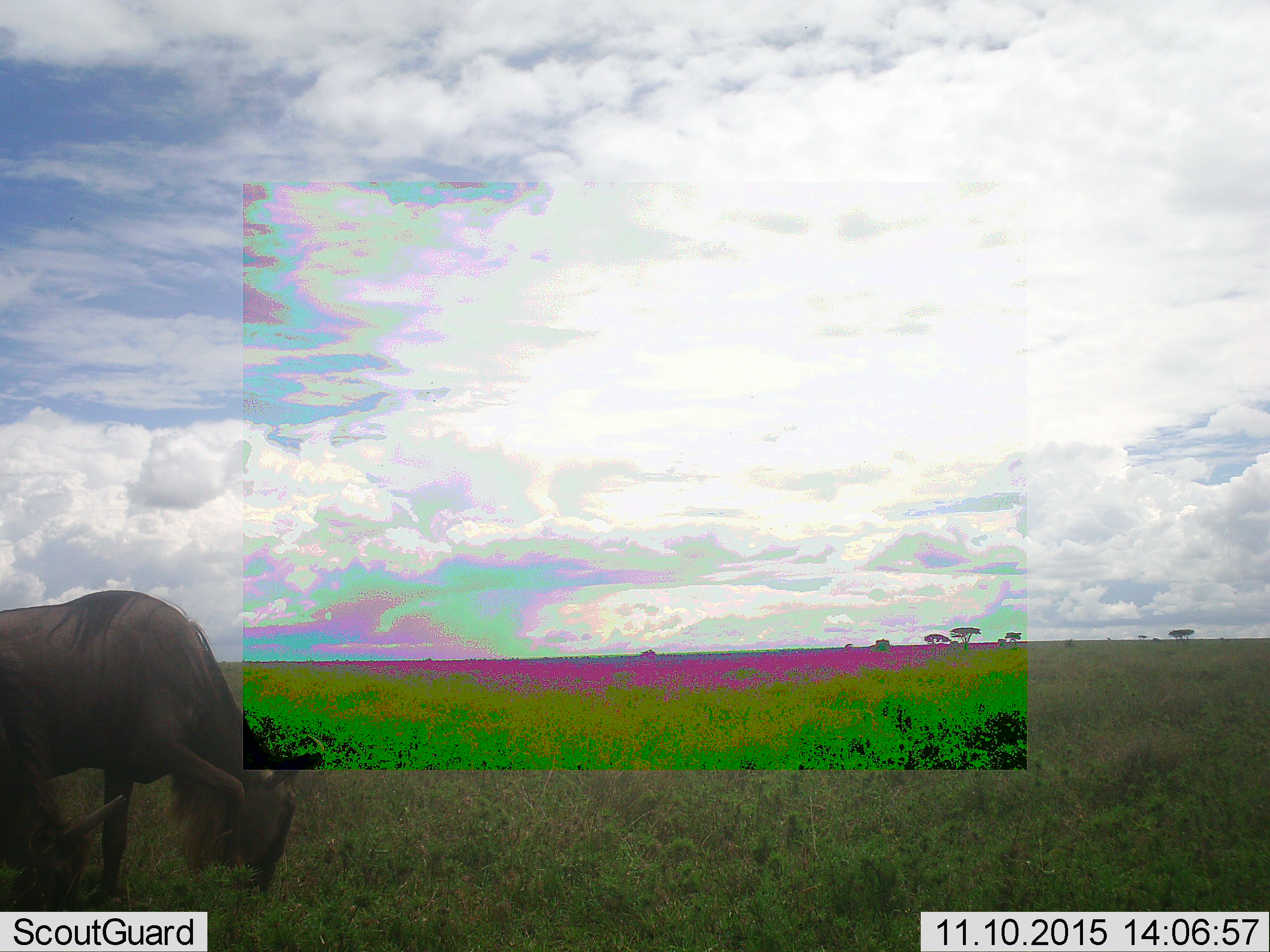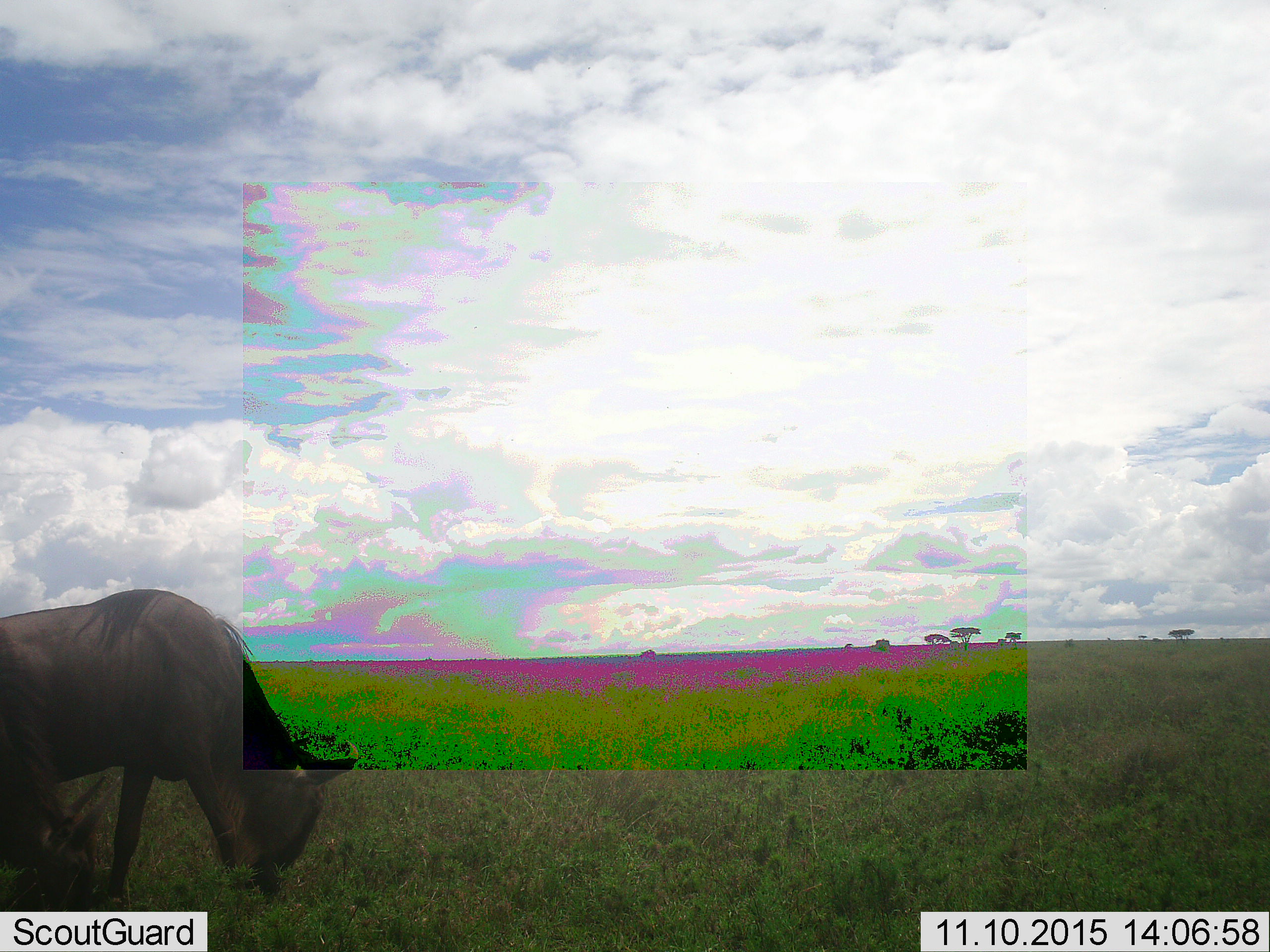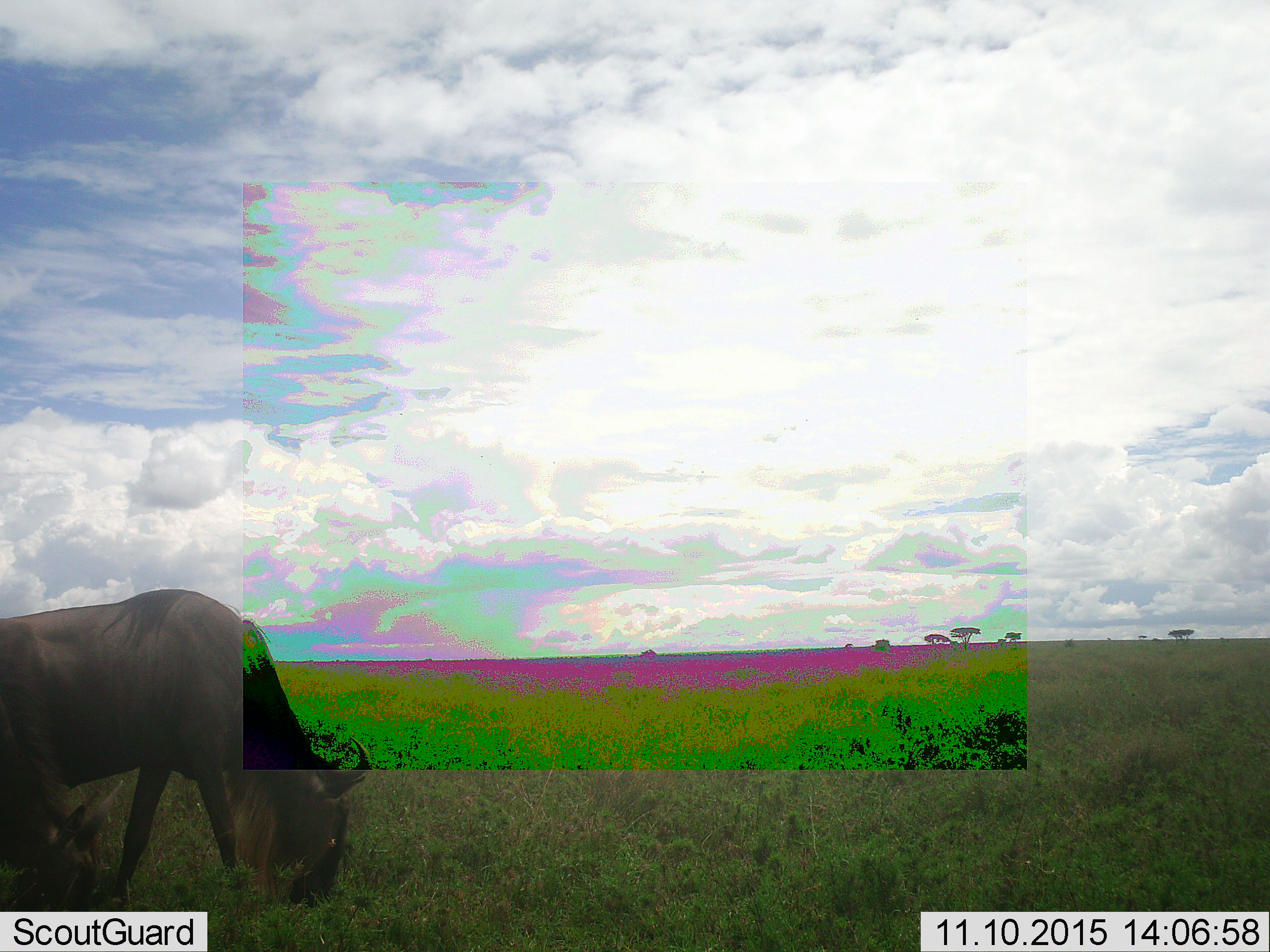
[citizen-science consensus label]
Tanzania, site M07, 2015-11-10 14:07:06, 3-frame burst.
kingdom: Animalia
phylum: Chordata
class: Mammalia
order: Artiodactyla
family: Bovidae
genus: Connochaetes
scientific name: Connochaetes taurinus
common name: blue wildebeest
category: wildebeest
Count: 2.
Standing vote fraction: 44%.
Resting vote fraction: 11%.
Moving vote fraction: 33%.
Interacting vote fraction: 0%.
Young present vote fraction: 0%.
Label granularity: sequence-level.